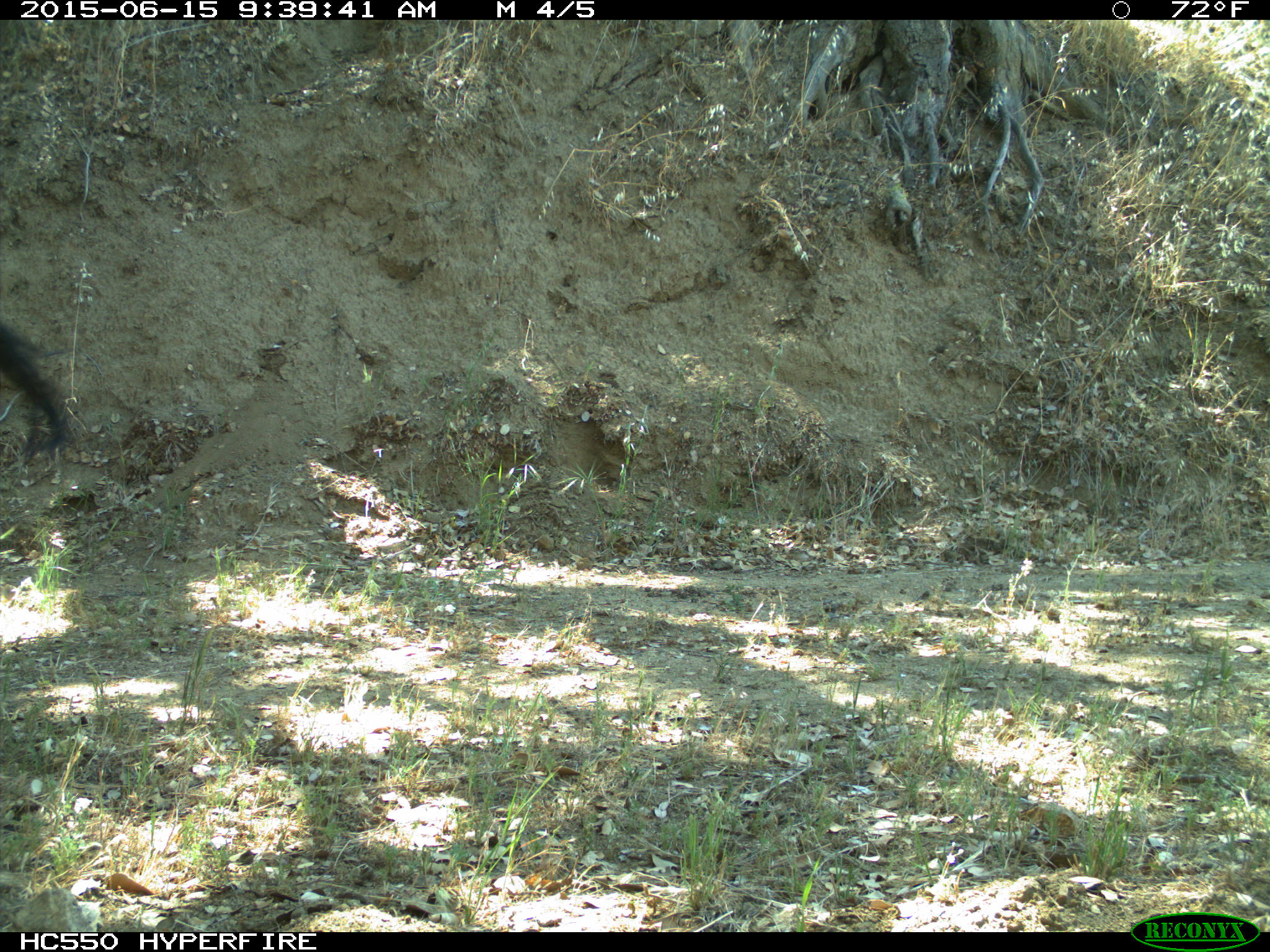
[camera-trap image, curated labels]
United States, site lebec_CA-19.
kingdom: Animalia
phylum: Chordata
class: Mammalia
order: Artiodactyla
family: Bovidae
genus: Bos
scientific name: Bos taurus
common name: domestic cow